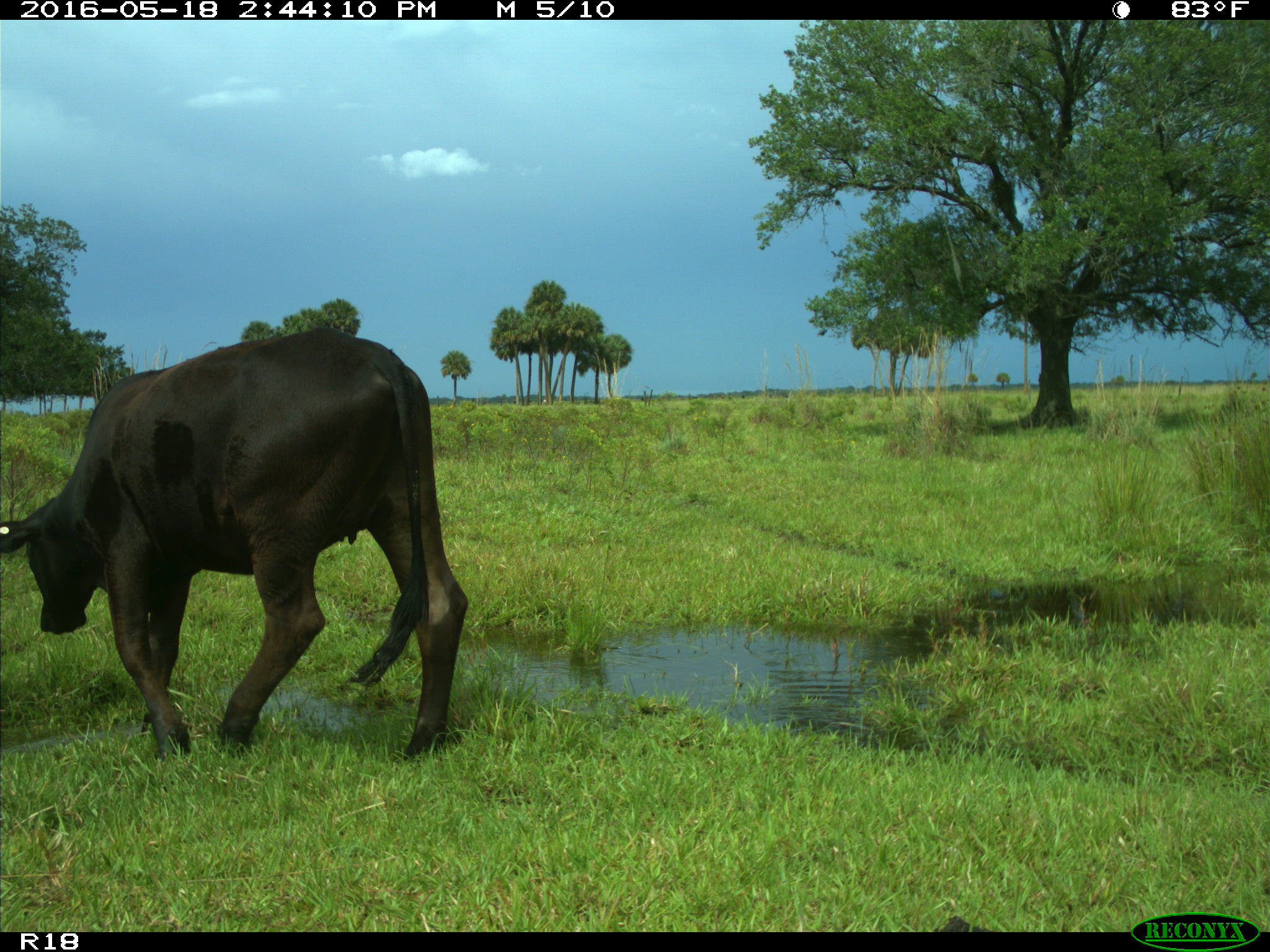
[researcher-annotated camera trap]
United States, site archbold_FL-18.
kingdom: Animalia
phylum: Chordata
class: Mammalia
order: Artiodactyla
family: Bovidae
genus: Bos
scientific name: Bos taurus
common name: domestic cow